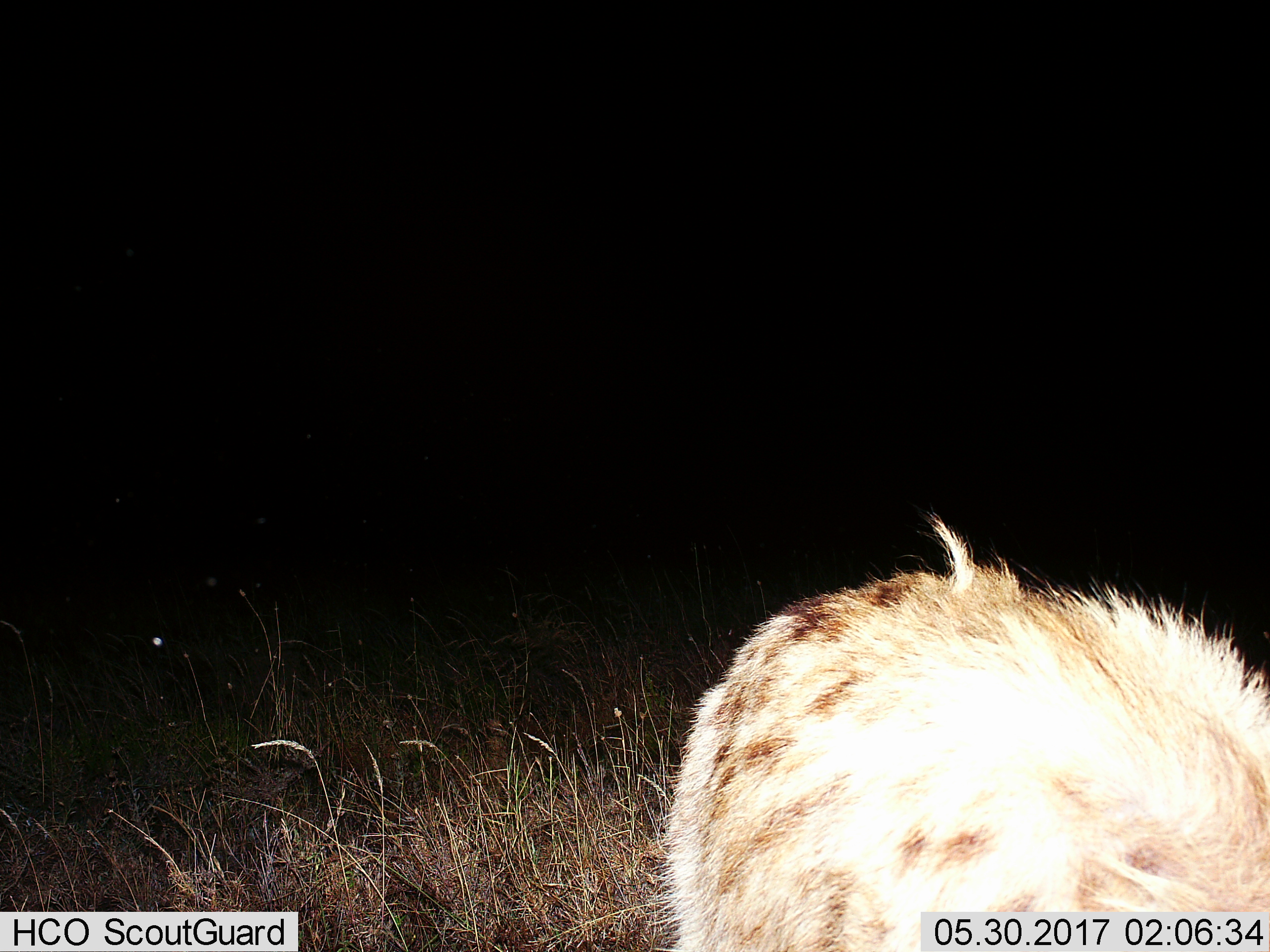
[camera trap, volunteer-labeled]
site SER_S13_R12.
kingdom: Animalia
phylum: Chordata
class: Mammalia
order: Carnivora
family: Hyaenidae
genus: Crocuta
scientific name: Crocuta crocuta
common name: spotted hyena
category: hyenaspotted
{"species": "hyenaspotted (spotted hyena) (Crocuta crocuta)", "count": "1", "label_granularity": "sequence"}